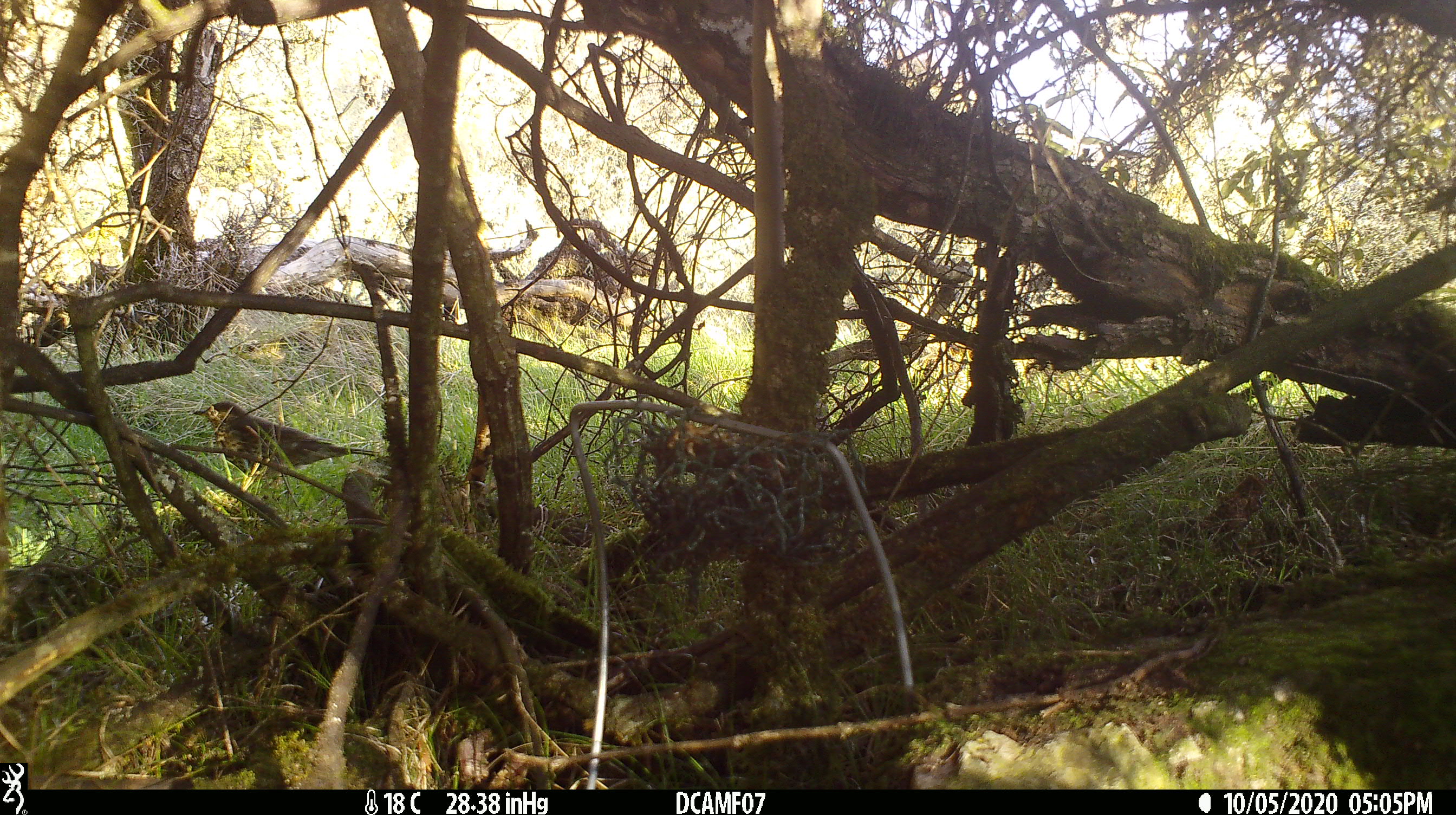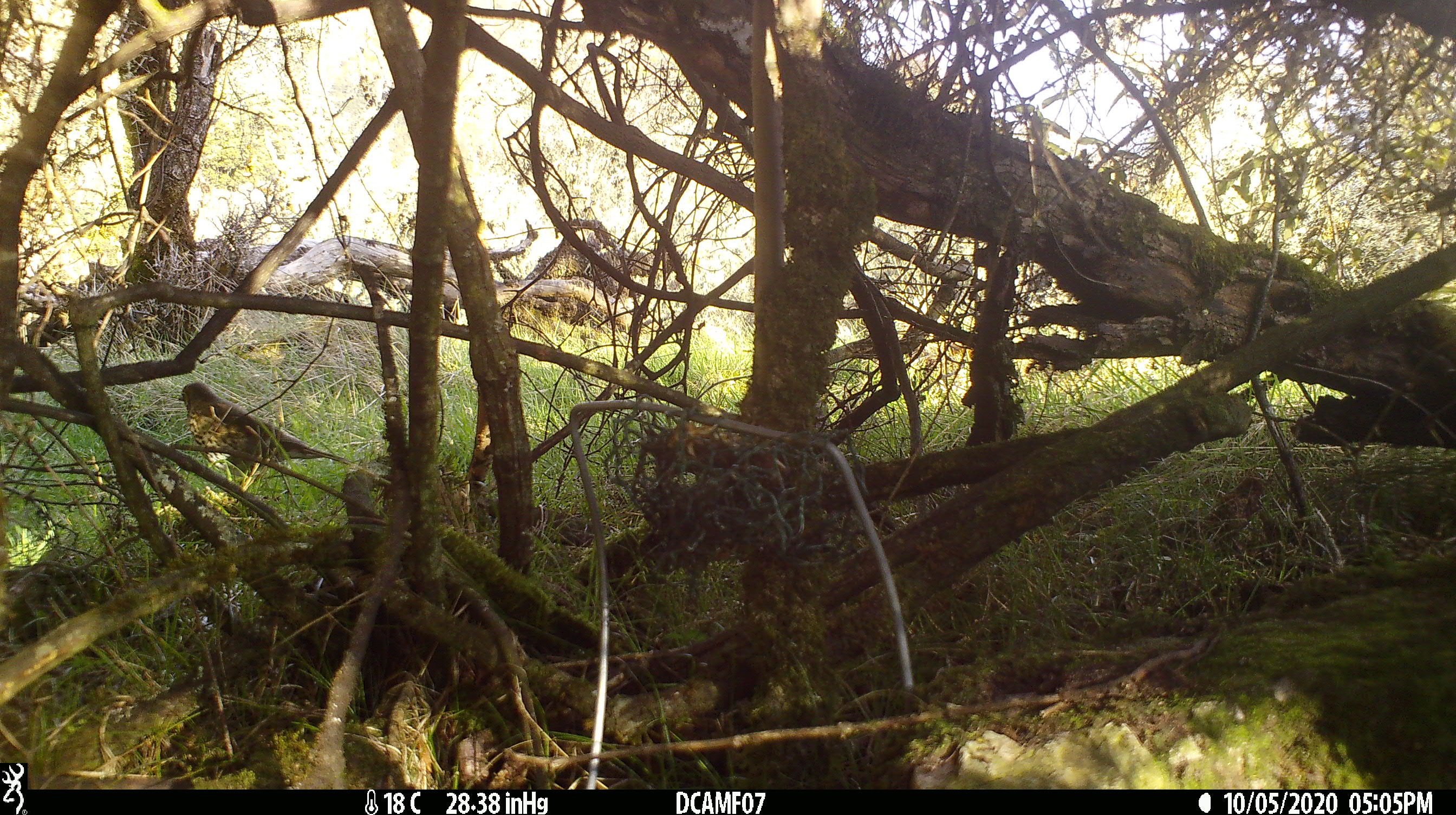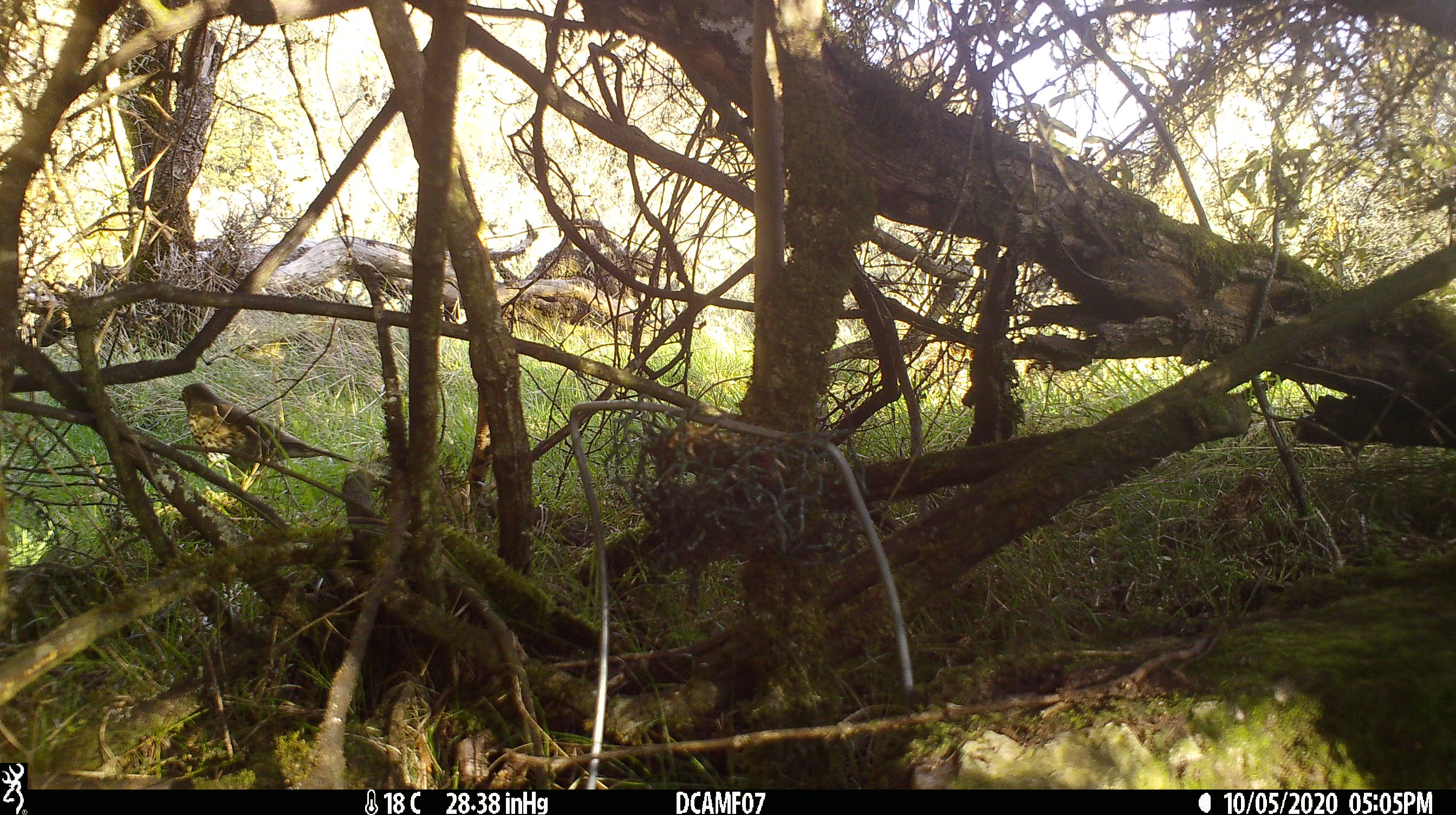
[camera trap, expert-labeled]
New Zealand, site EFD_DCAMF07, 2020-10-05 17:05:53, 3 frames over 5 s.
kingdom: Animalia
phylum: Chordata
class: Aves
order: Passeriformes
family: Turdidae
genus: Turdus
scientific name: Turdus philomelos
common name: song thrush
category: thrush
Thrush (song thrush) (Turdus philomelos).